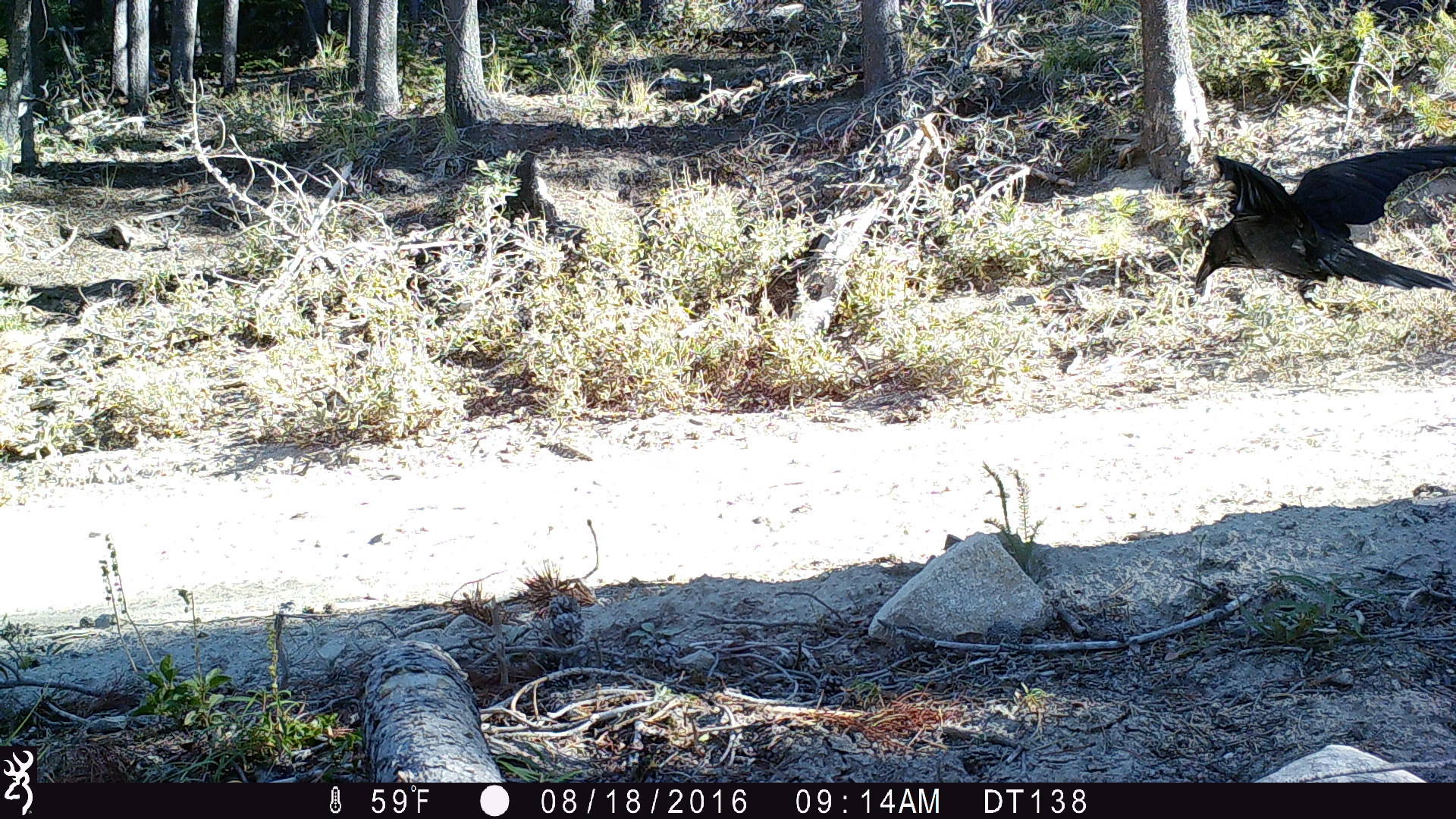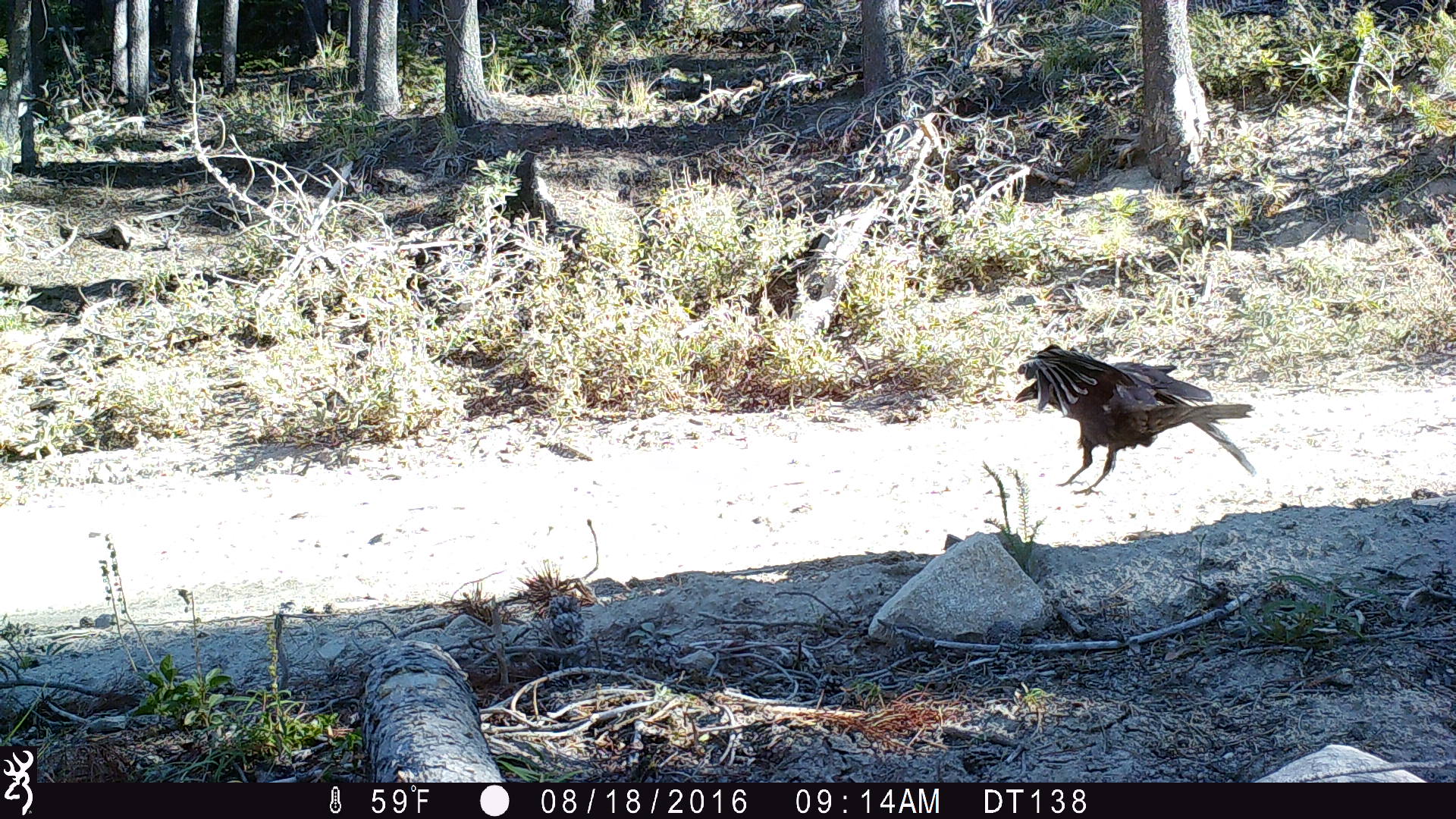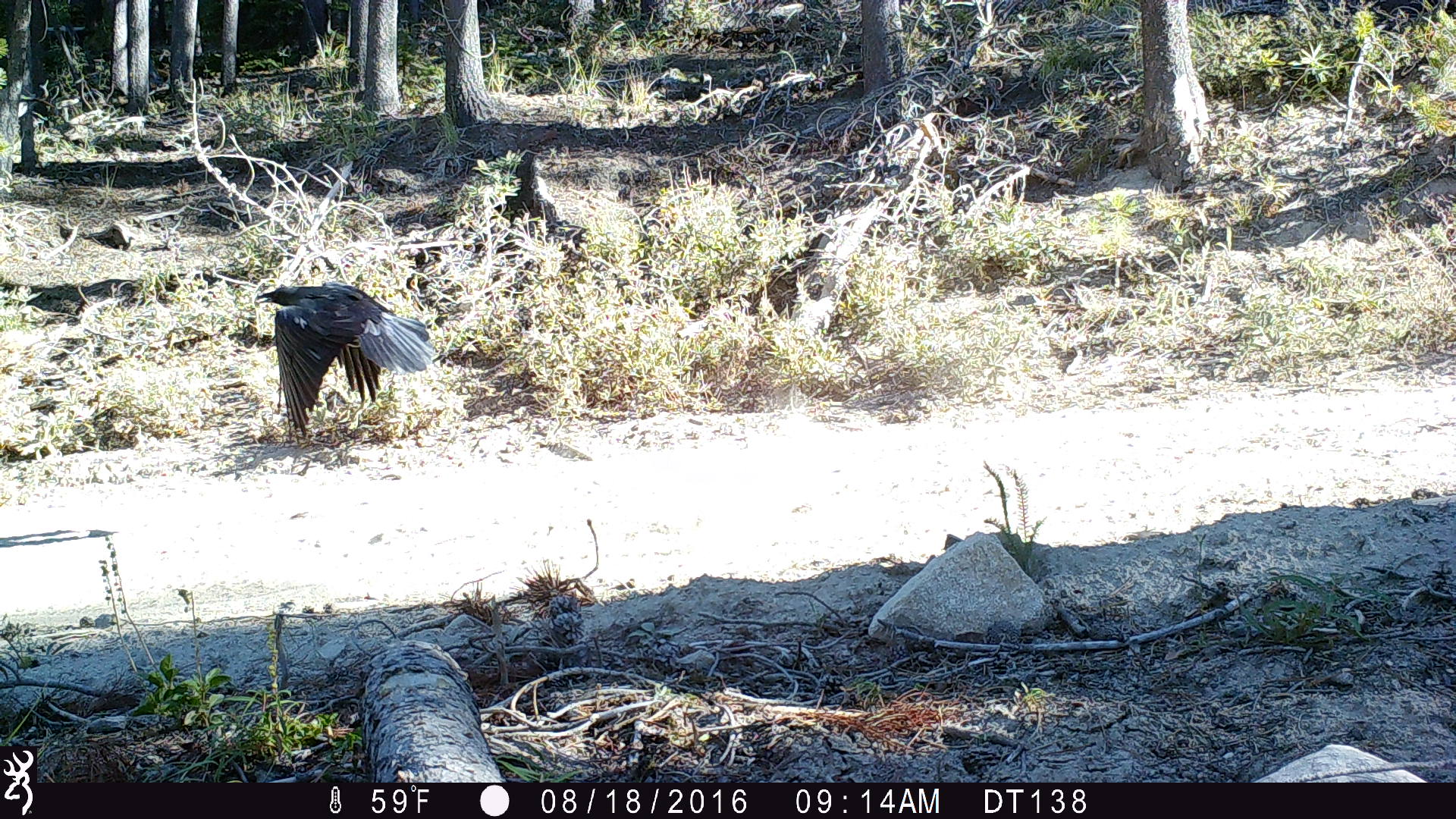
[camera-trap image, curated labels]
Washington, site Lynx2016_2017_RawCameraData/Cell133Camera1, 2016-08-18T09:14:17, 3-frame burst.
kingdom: Animalia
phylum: Chordata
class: Aves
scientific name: Aves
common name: birds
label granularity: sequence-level